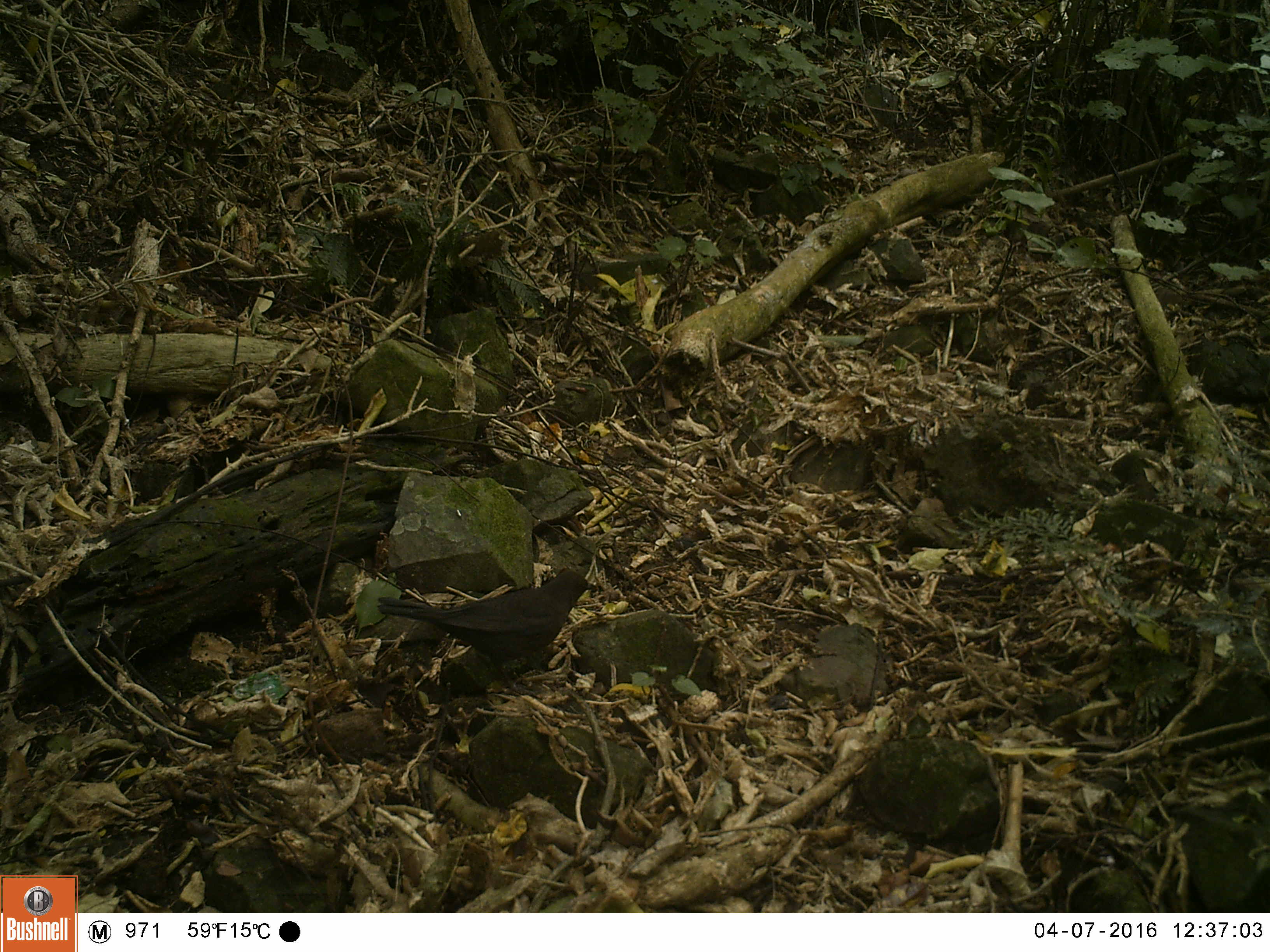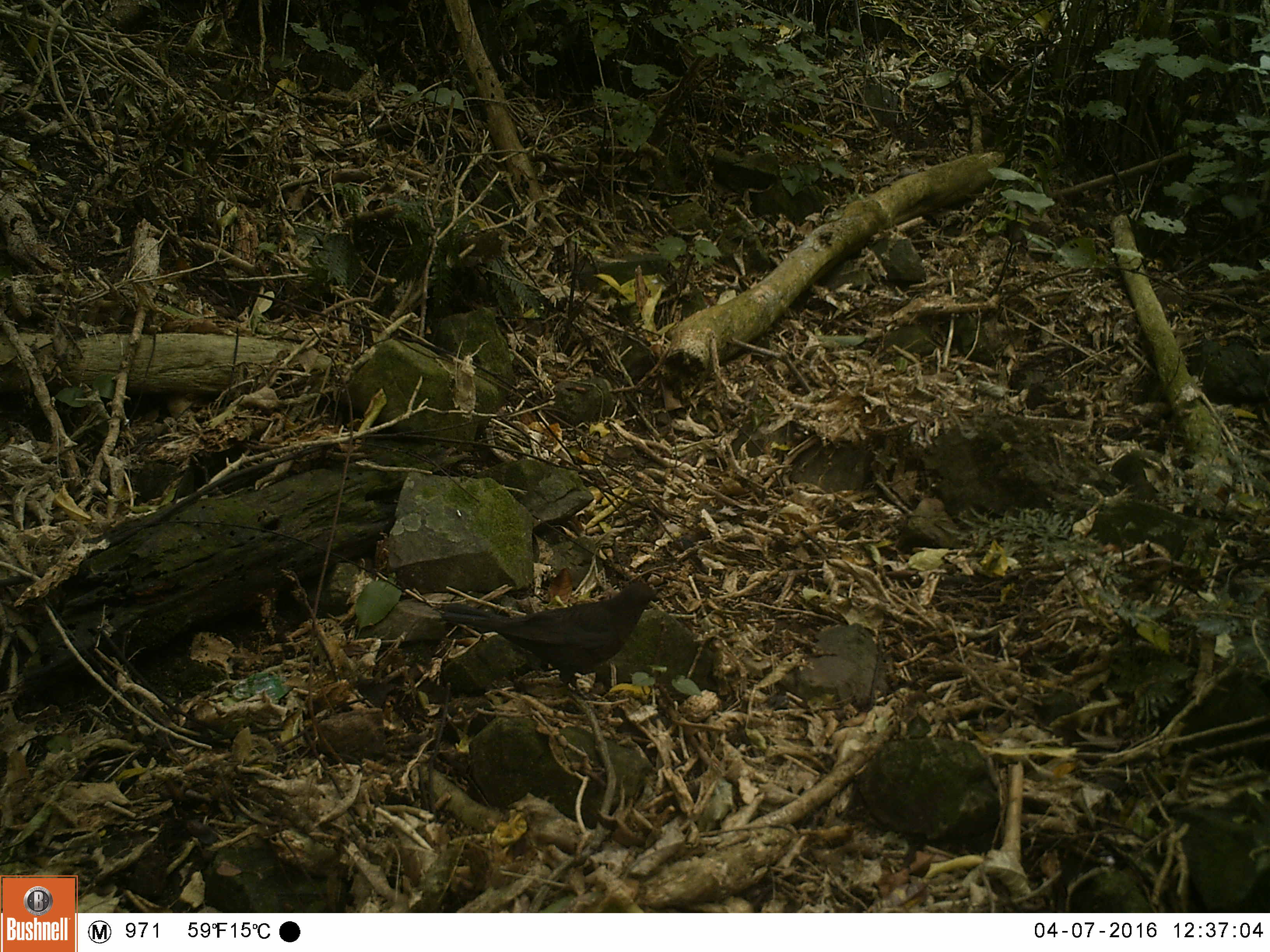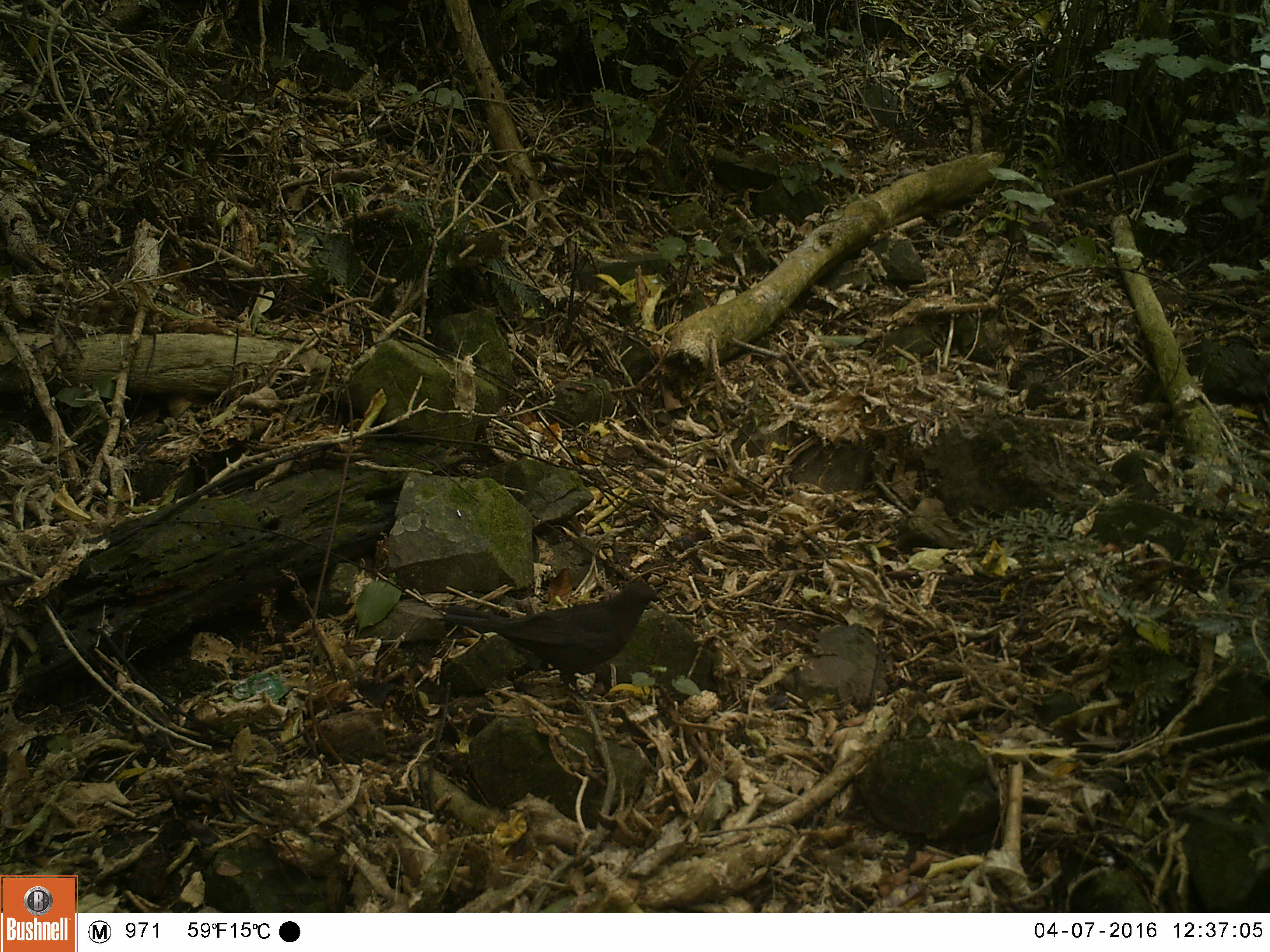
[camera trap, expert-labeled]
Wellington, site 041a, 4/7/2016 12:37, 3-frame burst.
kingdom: Animalia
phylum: Chordata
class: Aves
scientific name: Aves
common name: bird